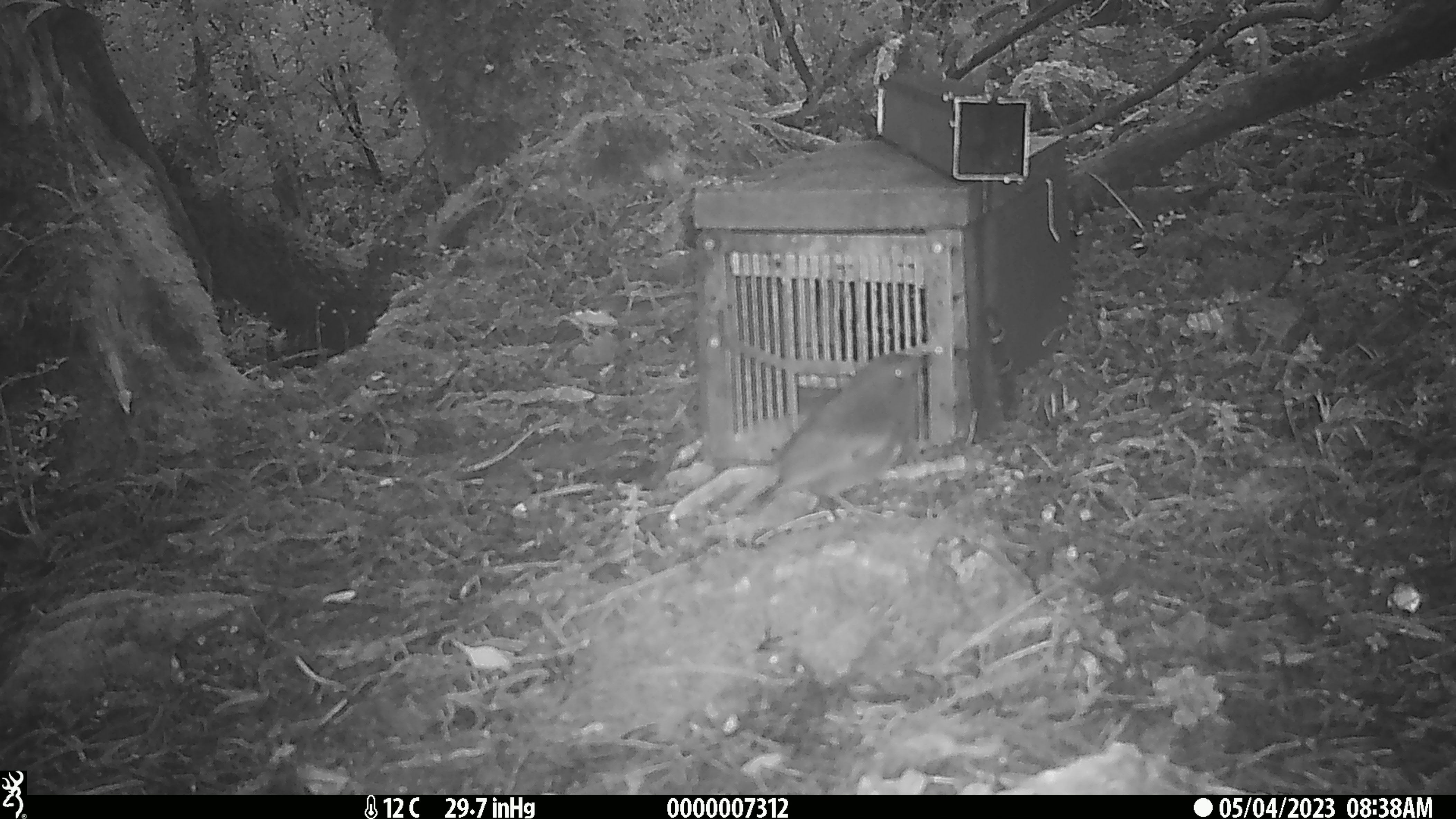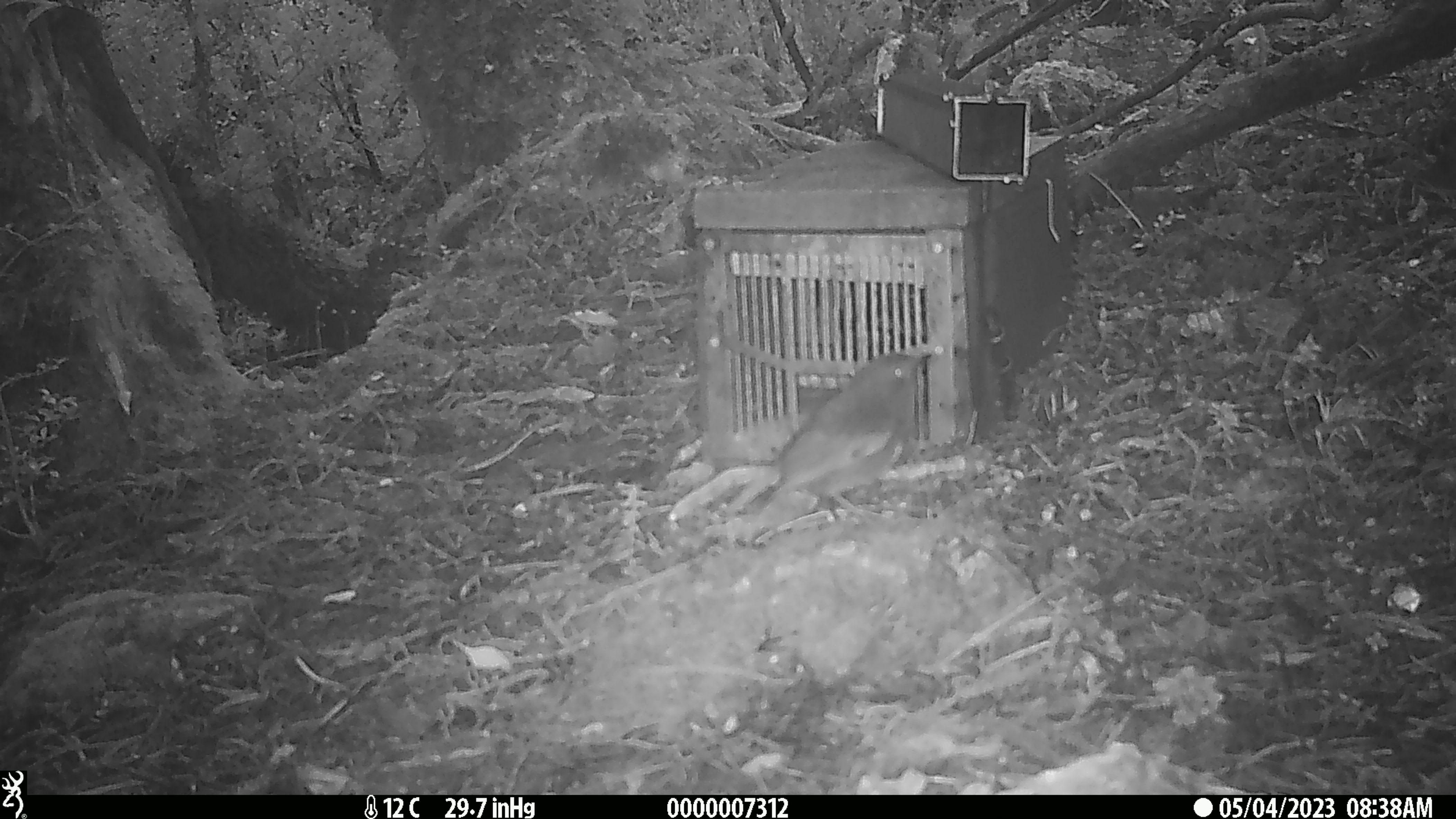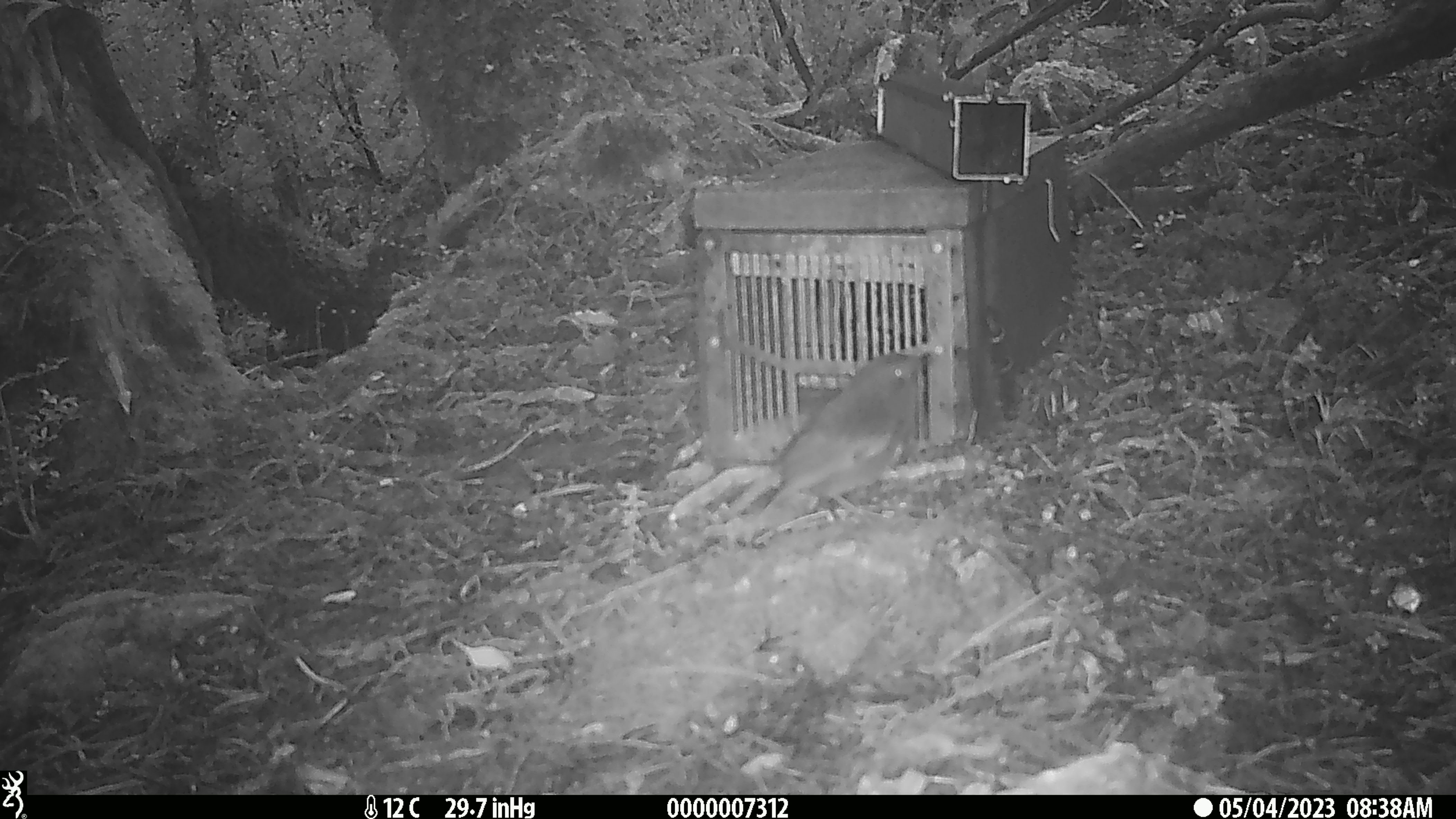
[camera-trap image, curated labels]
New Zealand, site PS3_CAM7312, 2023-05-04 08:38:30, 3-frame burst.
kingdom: Animalia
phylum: Chordata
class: Aves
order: Passeriformes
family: Petroicidae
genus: Petroica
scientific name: Petroica australis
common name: new zealand robin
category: robin